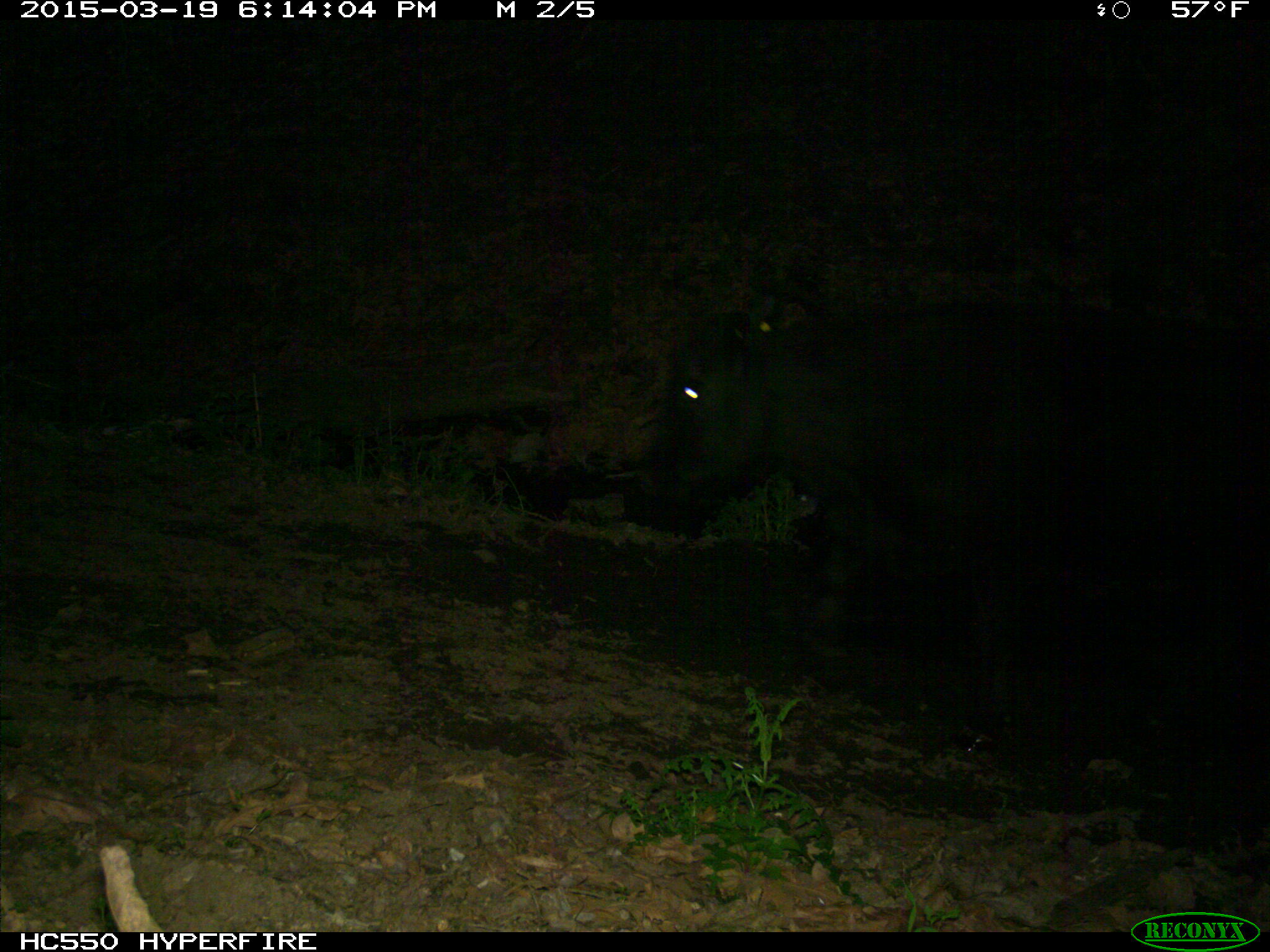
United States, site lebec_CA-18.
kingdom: Animalia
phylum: Chordata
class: Mammalia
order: Artiodactyla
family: Bovidae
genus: Bos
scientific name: Bos taurus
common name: domestic cow